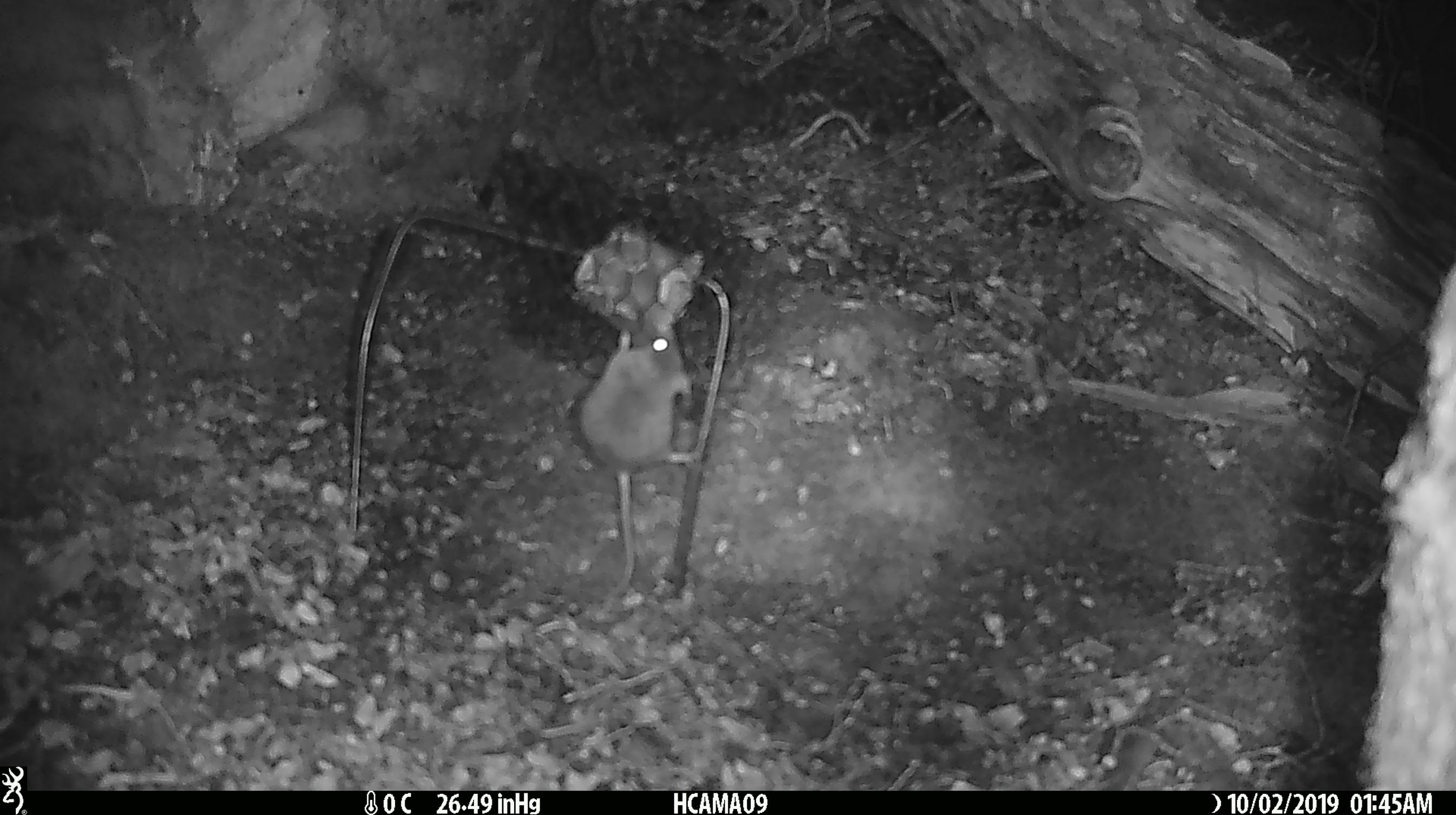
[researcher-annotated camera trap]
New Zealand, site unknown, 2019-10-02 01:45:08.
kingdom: Animalia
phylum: Chordata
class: Mammalia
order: Rodentia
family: Muridae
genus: Mus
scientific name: Mus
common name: mouse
Mouse (Mus).